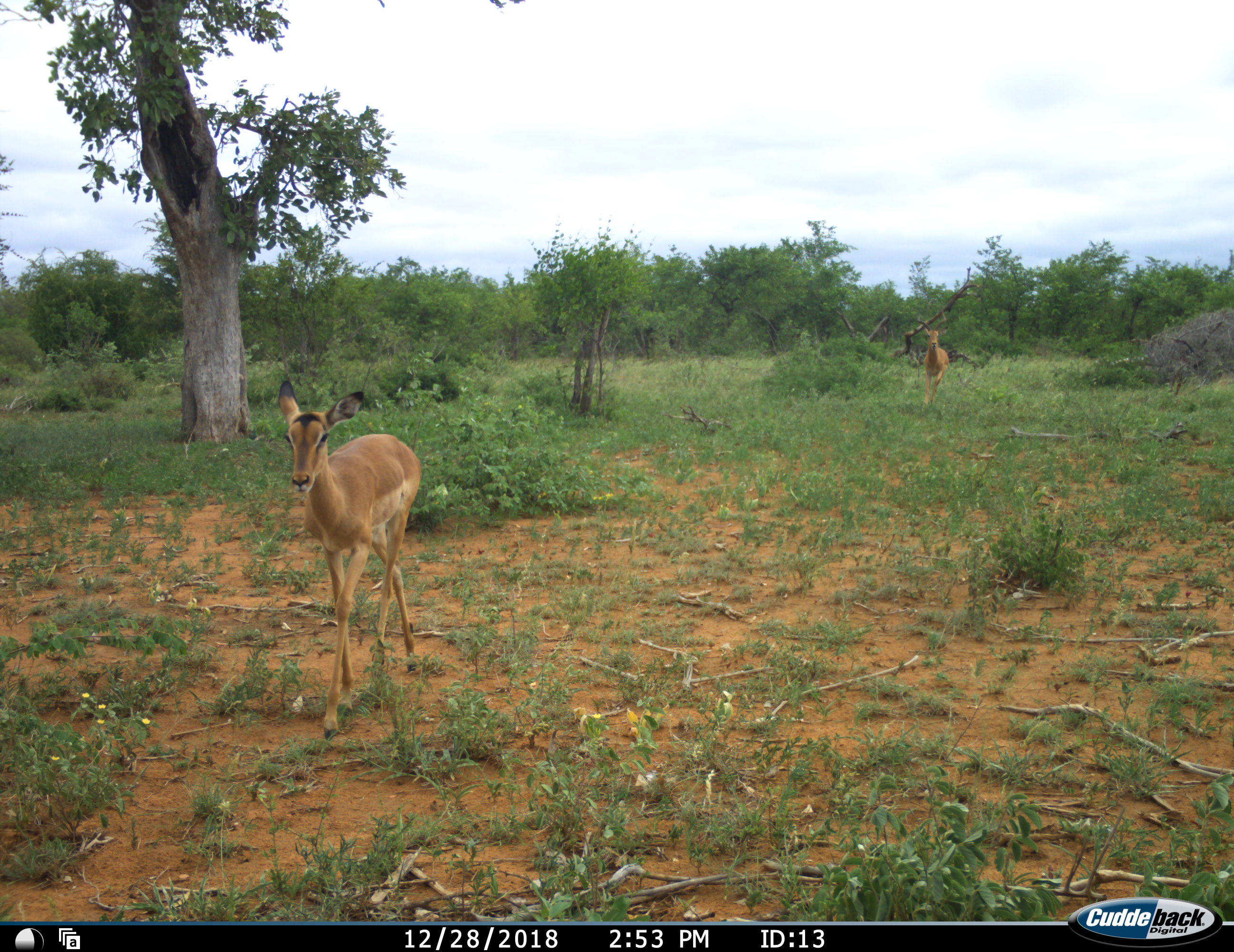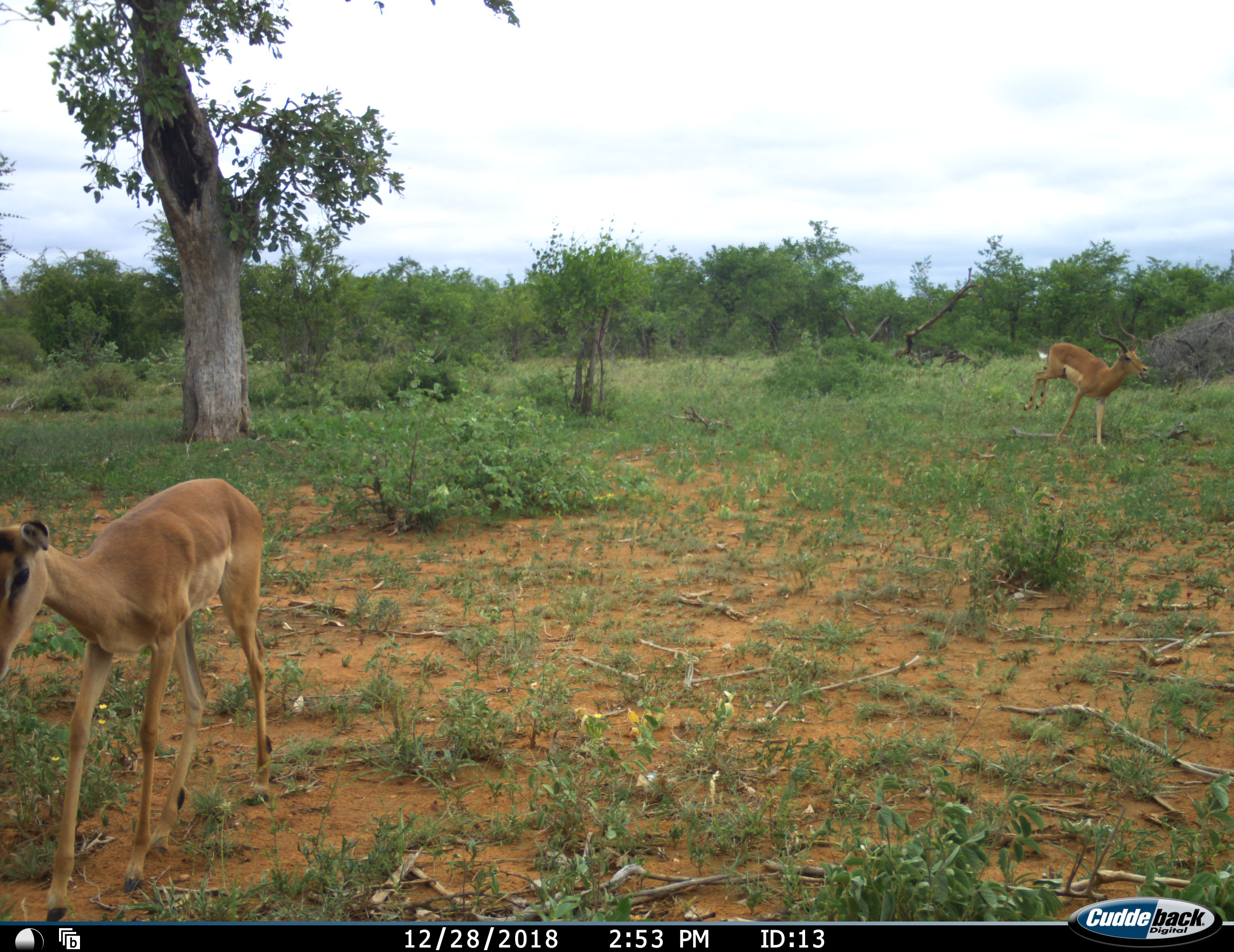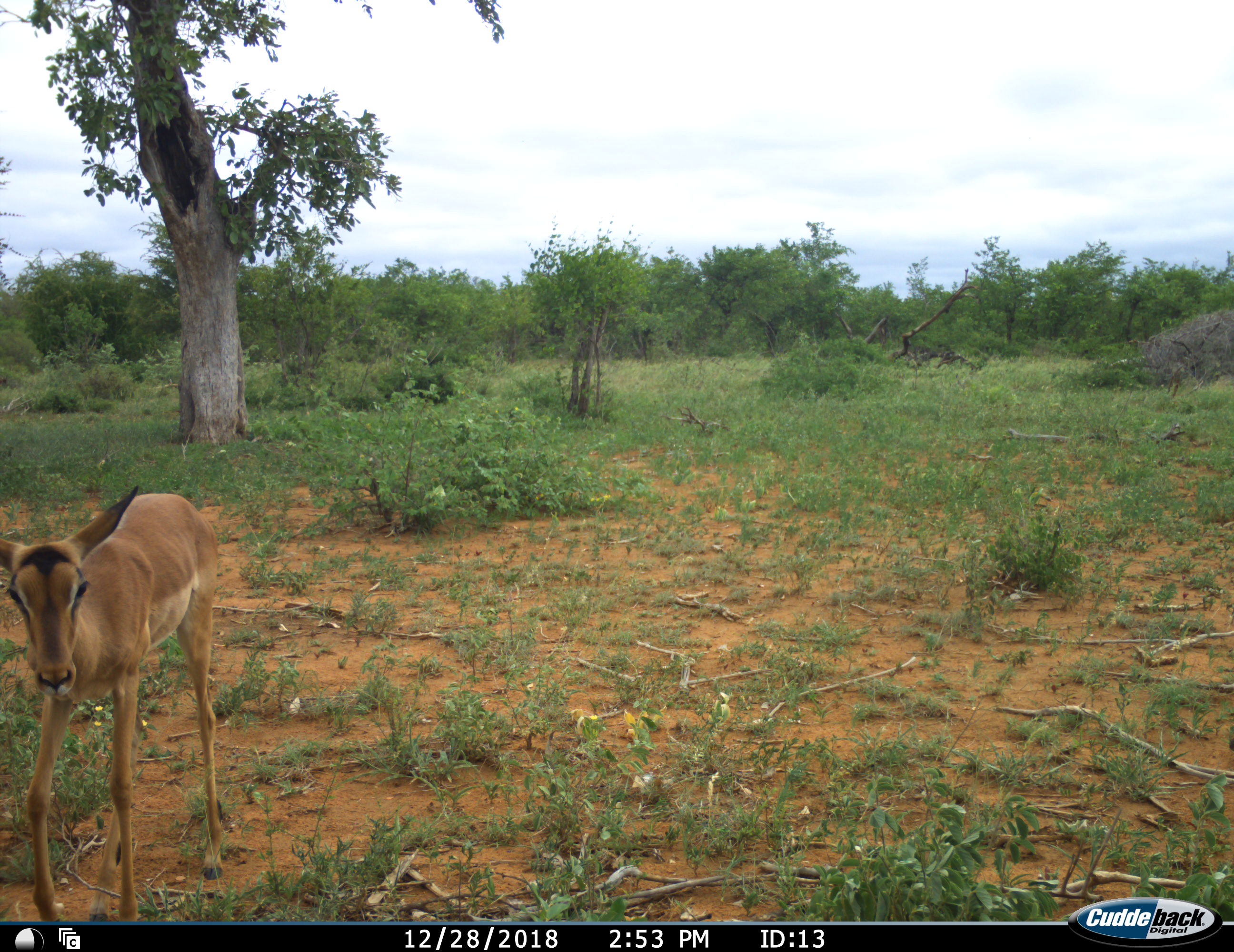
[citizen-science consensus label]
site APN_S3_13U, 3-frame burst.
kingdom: Animalia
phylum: Chordata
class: Mammalia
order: Artiodactyla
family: Bovidae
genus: Aepyceros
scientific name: Aepyceros melampus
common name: impala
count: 2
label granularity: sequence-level